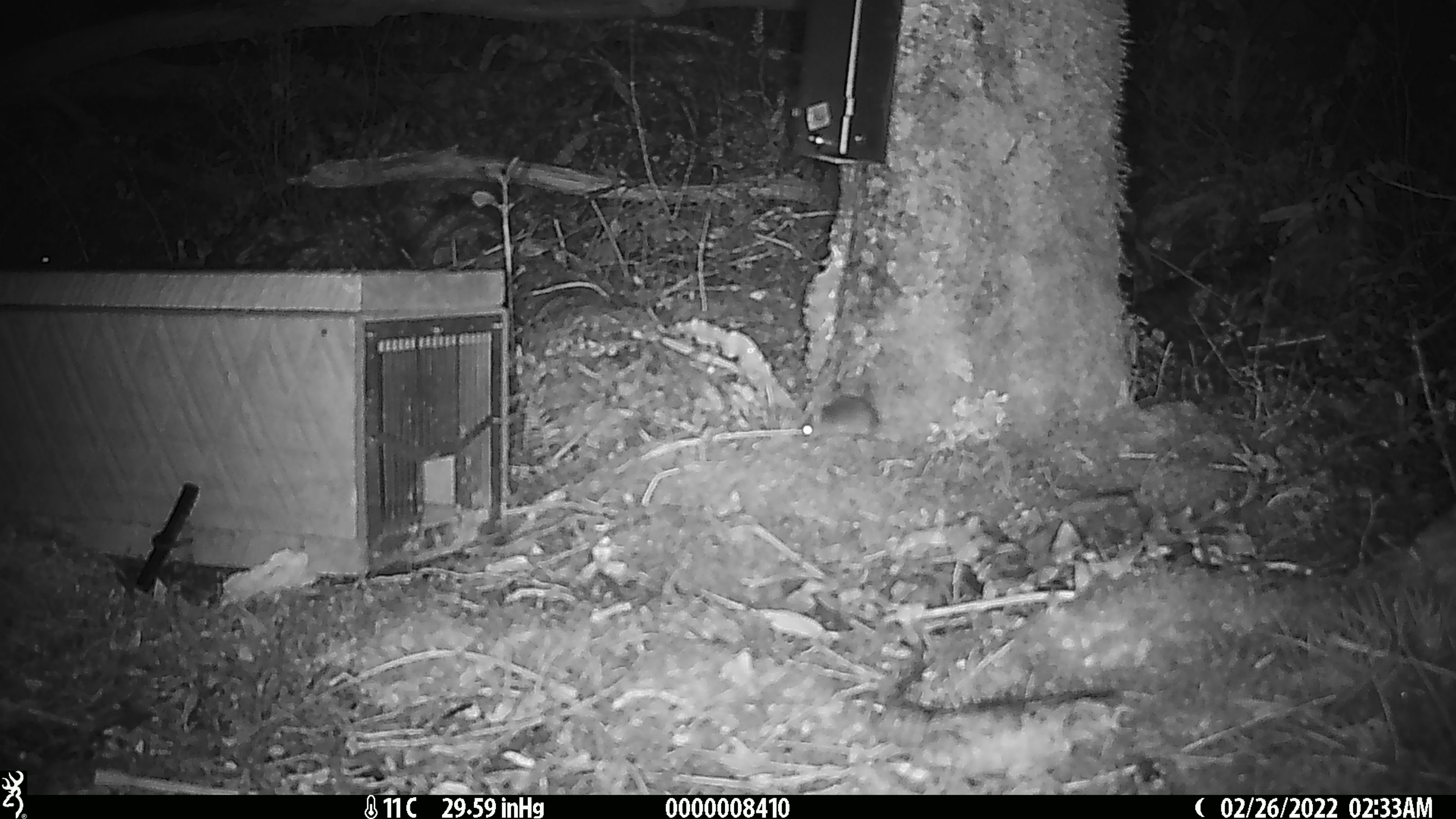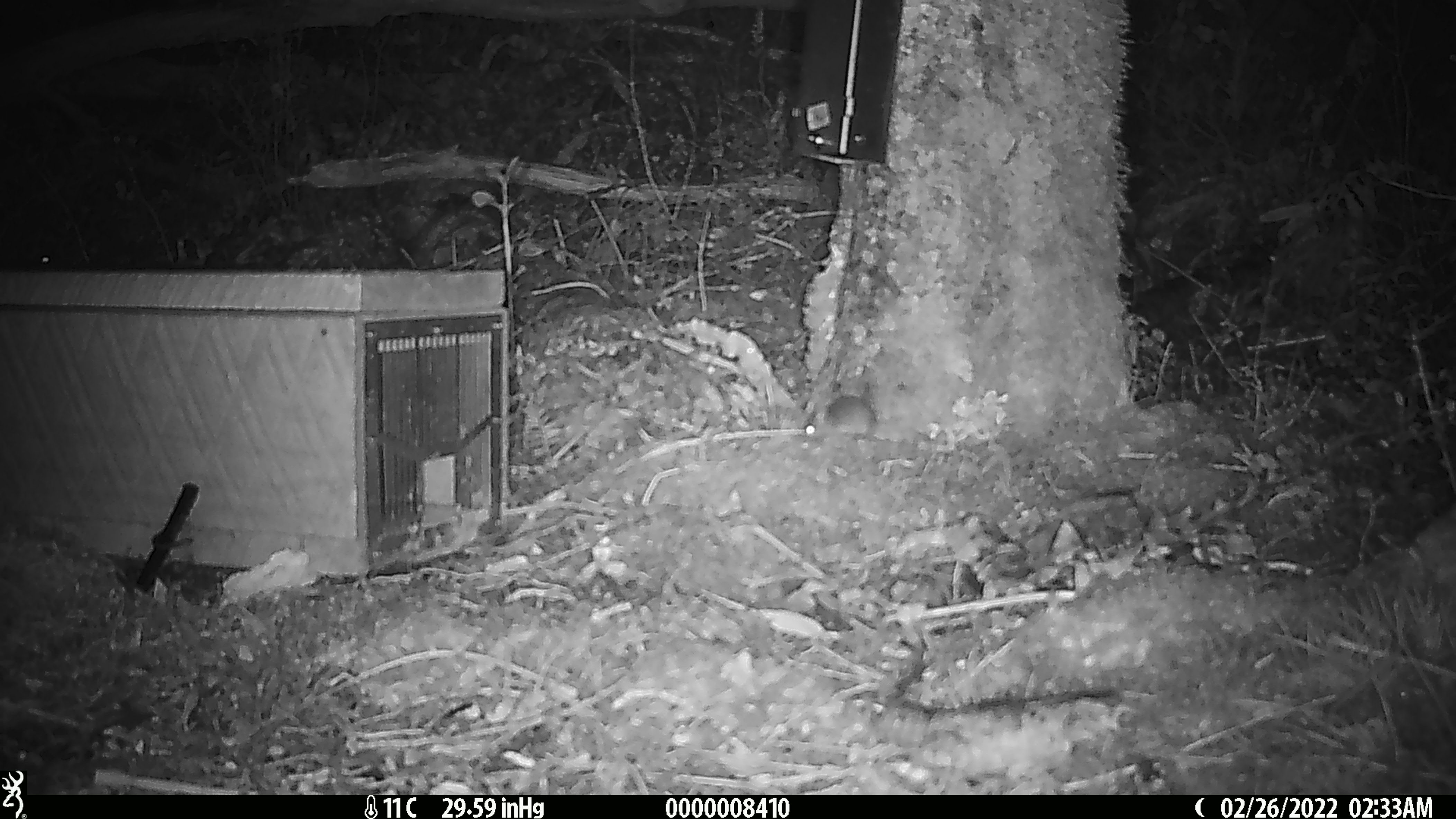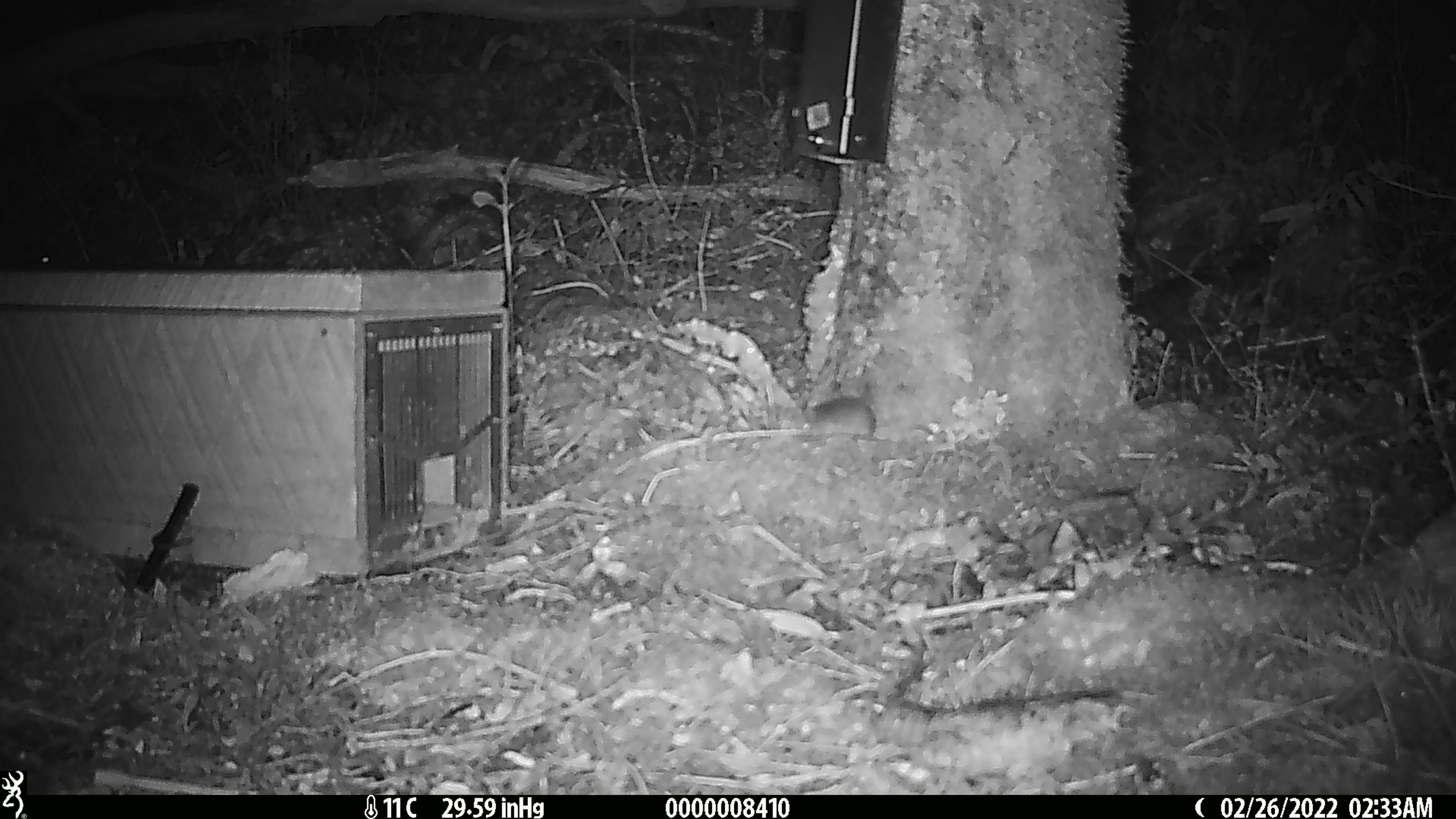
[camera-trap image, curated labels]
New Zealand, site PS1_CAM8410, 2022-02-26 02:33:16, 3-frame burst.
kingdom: Animalia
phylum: Chordata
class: Mammalia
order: Rodentia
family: Muridae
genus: Mus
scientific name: Mus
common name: mouse